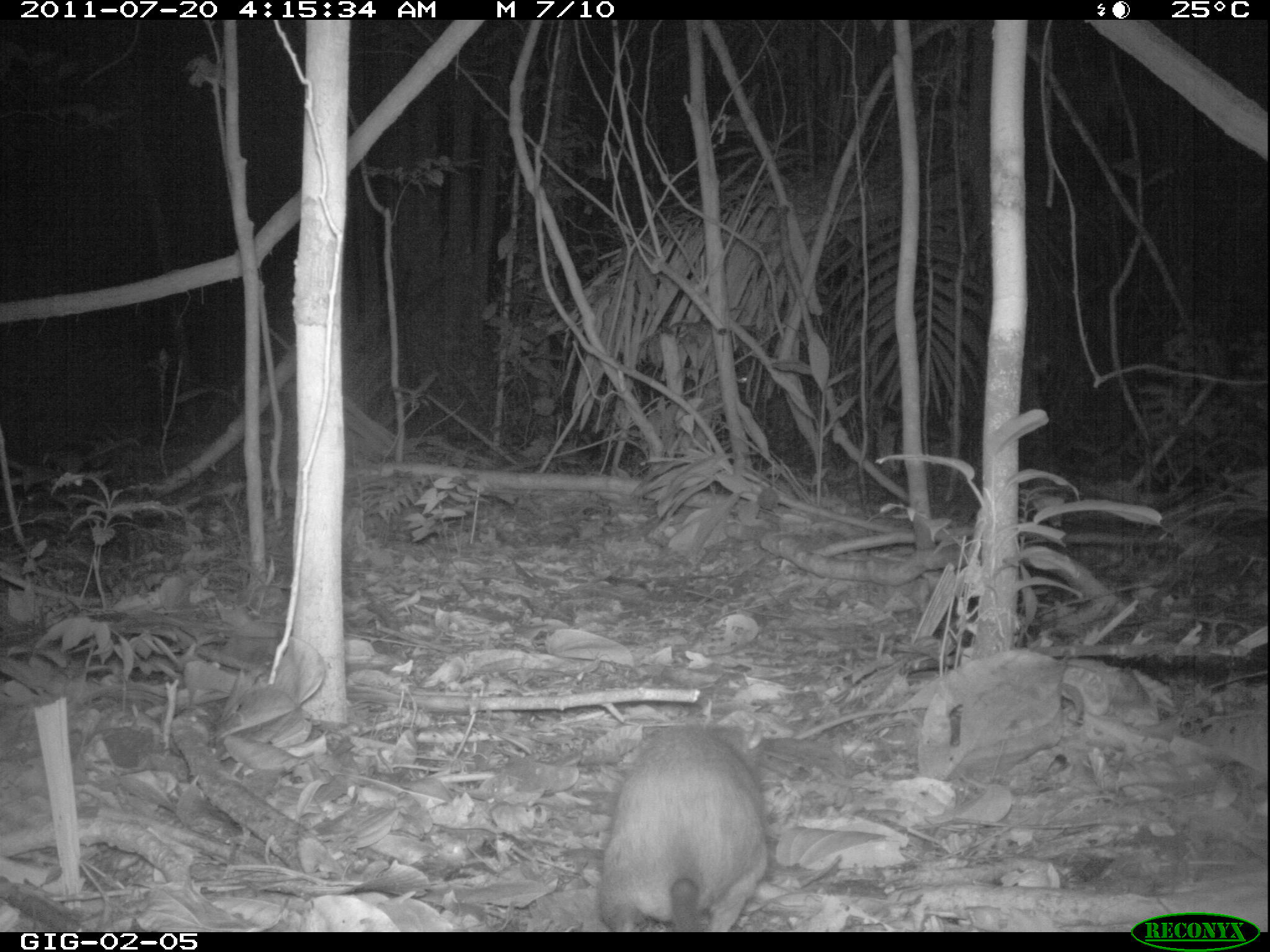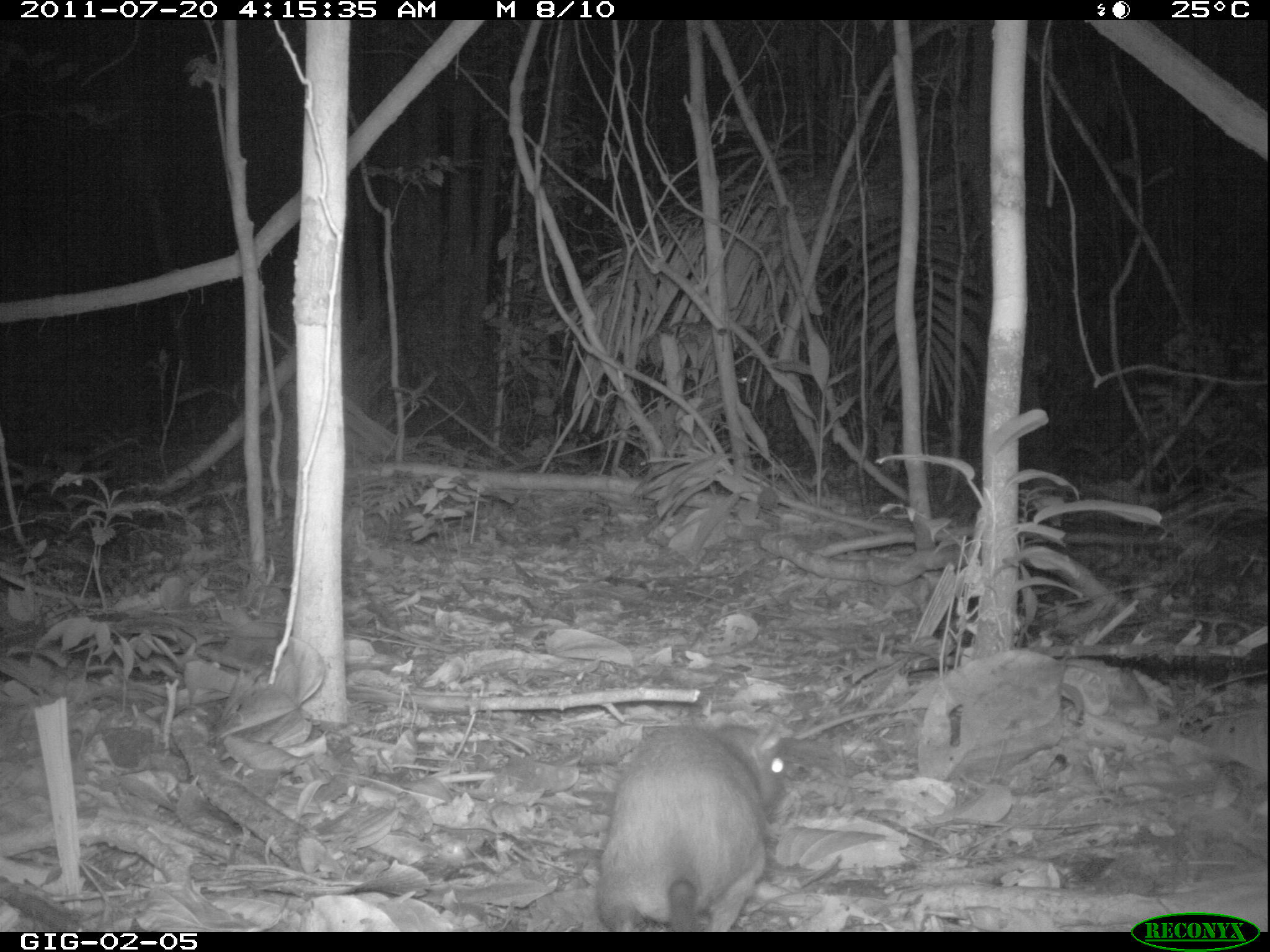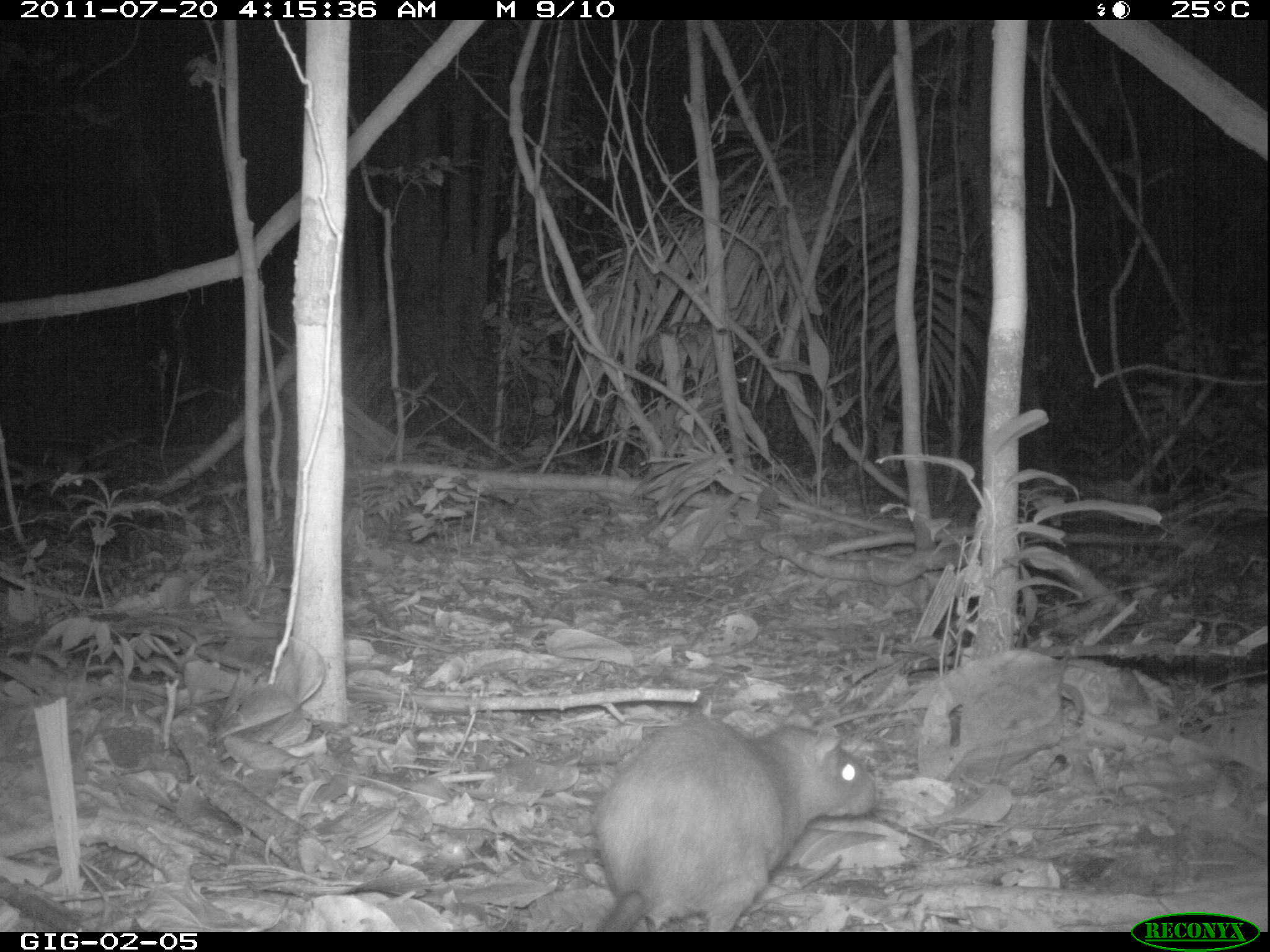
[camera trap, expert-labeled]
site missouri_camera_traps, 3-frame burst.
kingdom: Animalia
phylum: Chordata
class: Mammalia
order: Rodentia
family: Muridae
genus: Rattus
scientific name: Rattus praetor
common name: spiny rat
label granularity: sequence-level